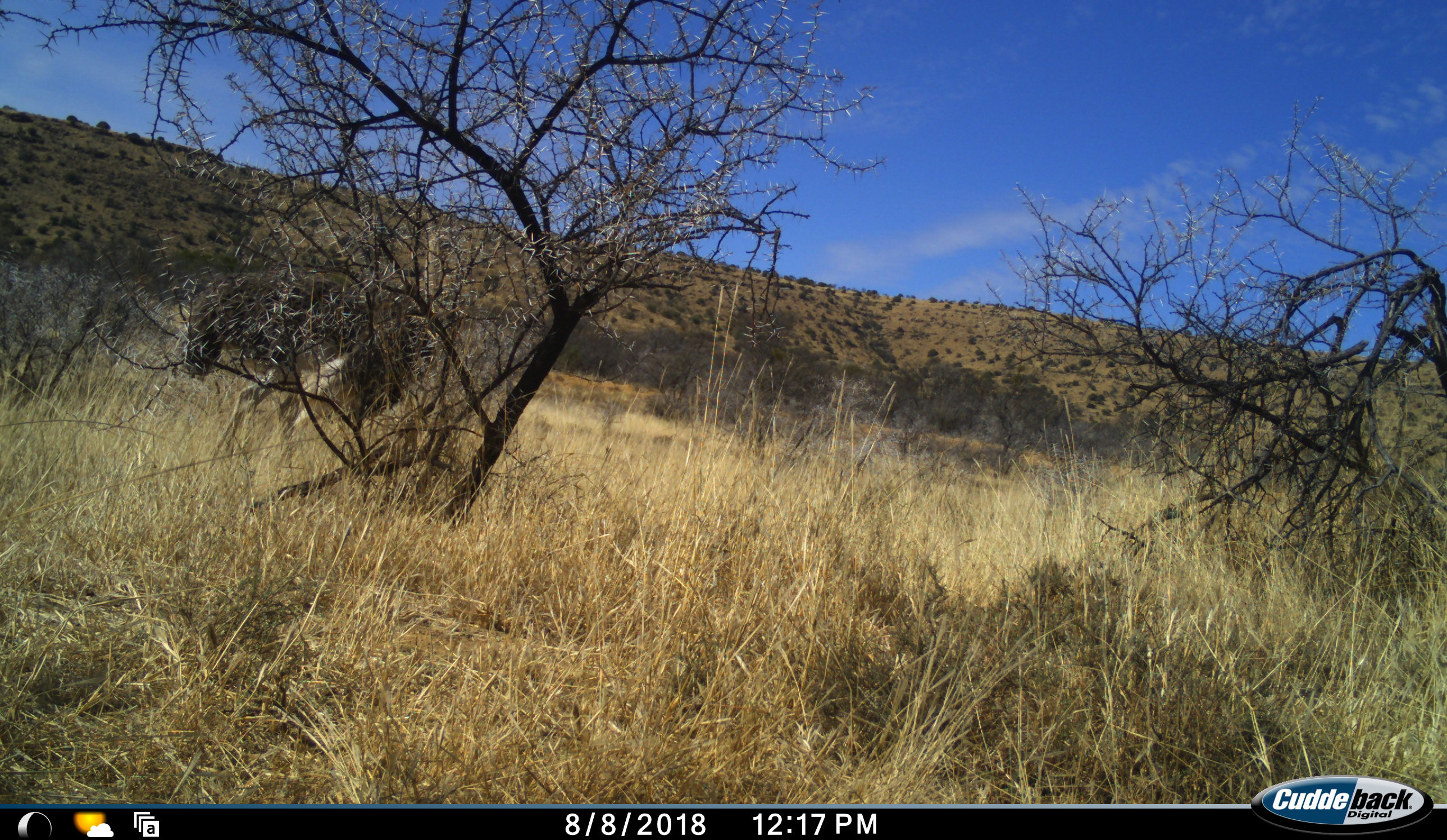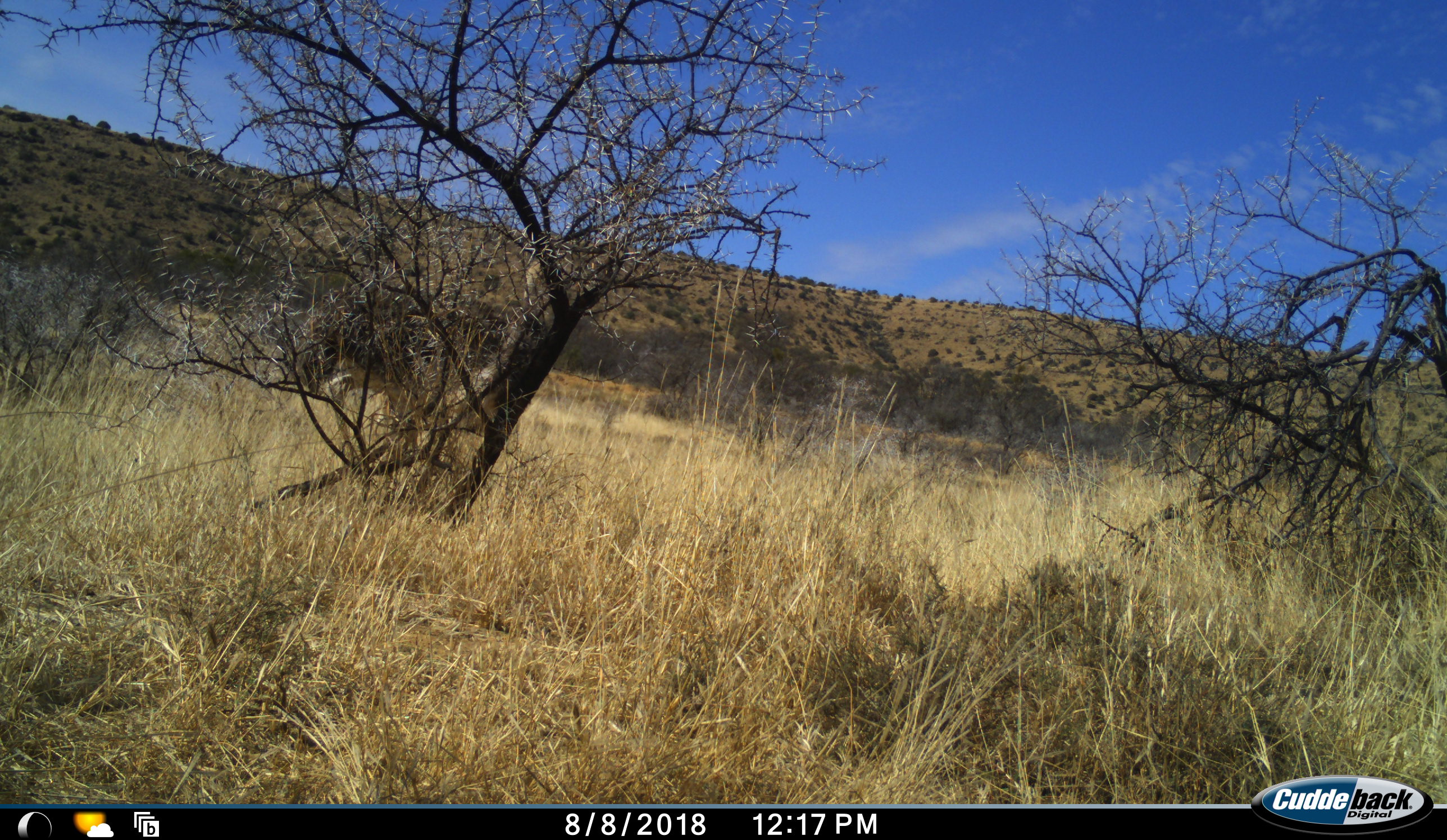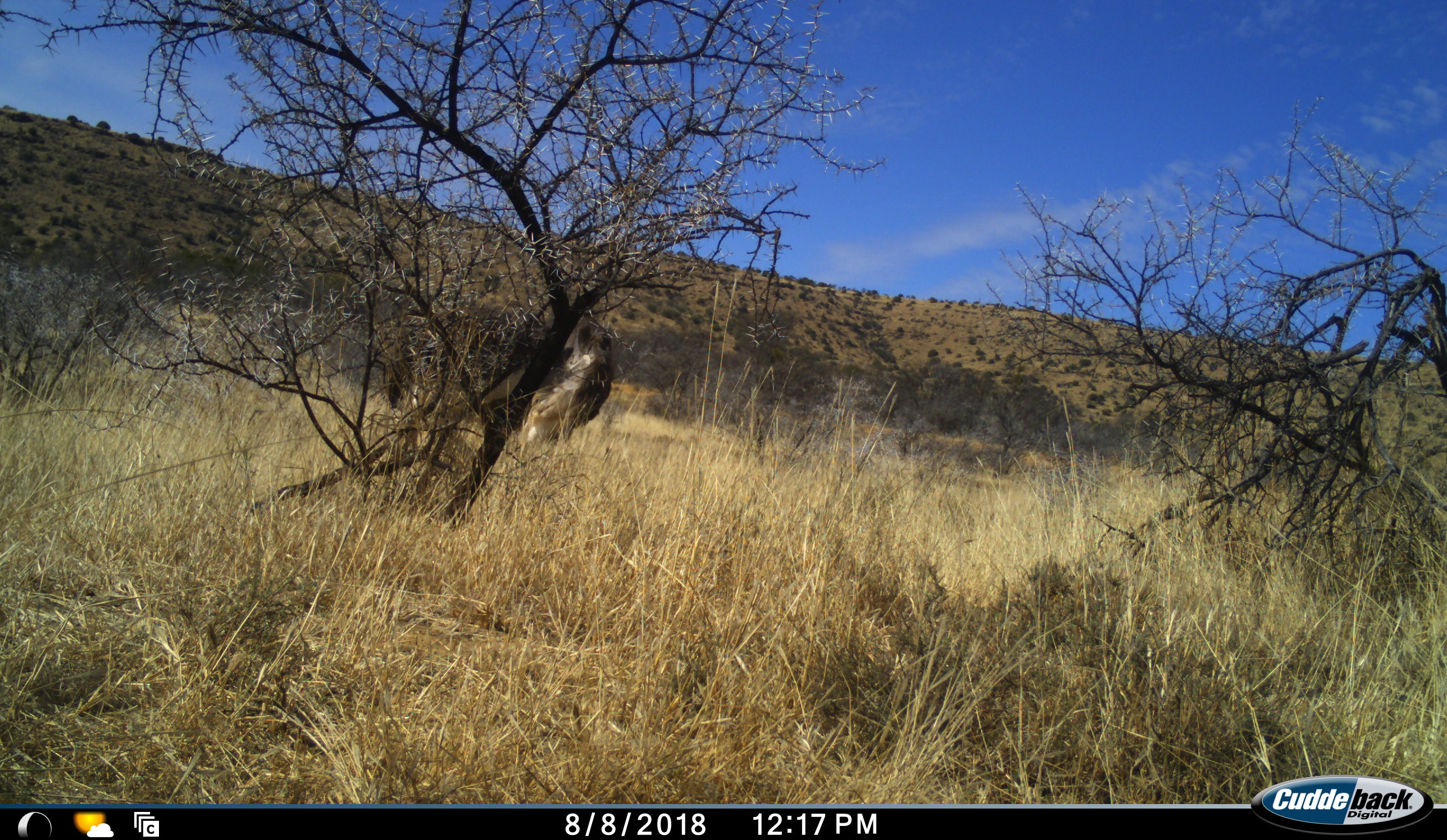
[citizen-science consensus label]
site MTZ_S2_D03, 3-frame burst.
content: unidentified animal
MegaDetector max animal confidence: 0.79